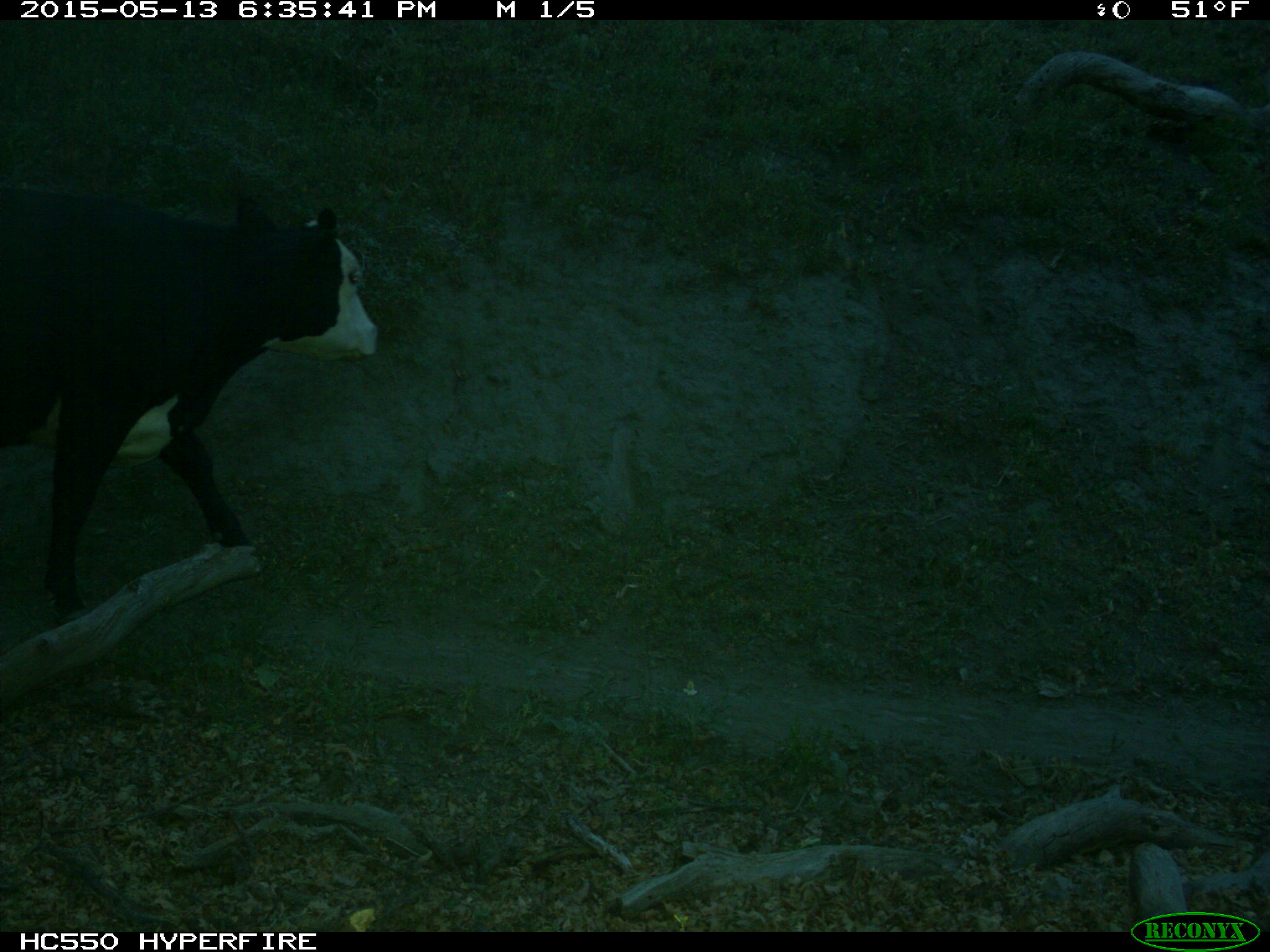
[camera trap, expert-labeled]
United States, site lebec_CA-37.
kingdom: Animalia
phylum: Chordata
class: Mammalia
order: Artiodactyla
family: Bovidae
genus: Bos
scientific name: Bos taurus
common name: domestic cow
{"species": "Bos taurus (domestic cow)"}